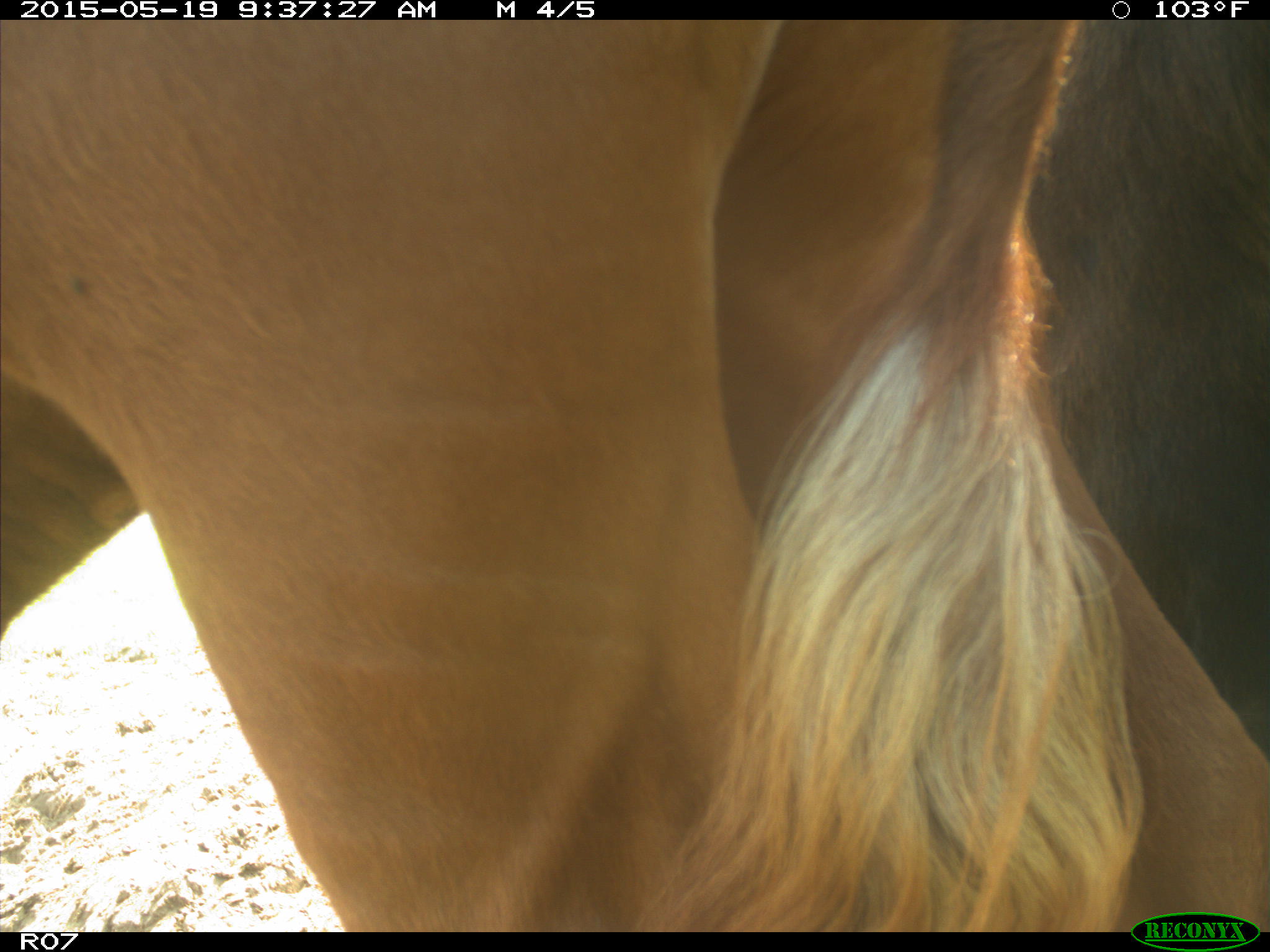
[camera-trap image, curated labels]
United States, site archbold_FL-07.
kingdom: Animalia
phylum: Chordata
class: Mammalia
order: Artiodactyla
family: Bovidae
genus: Bos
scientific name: Bos taurus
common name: domestic cow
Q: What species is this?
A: Bos taurus (domestic cow).